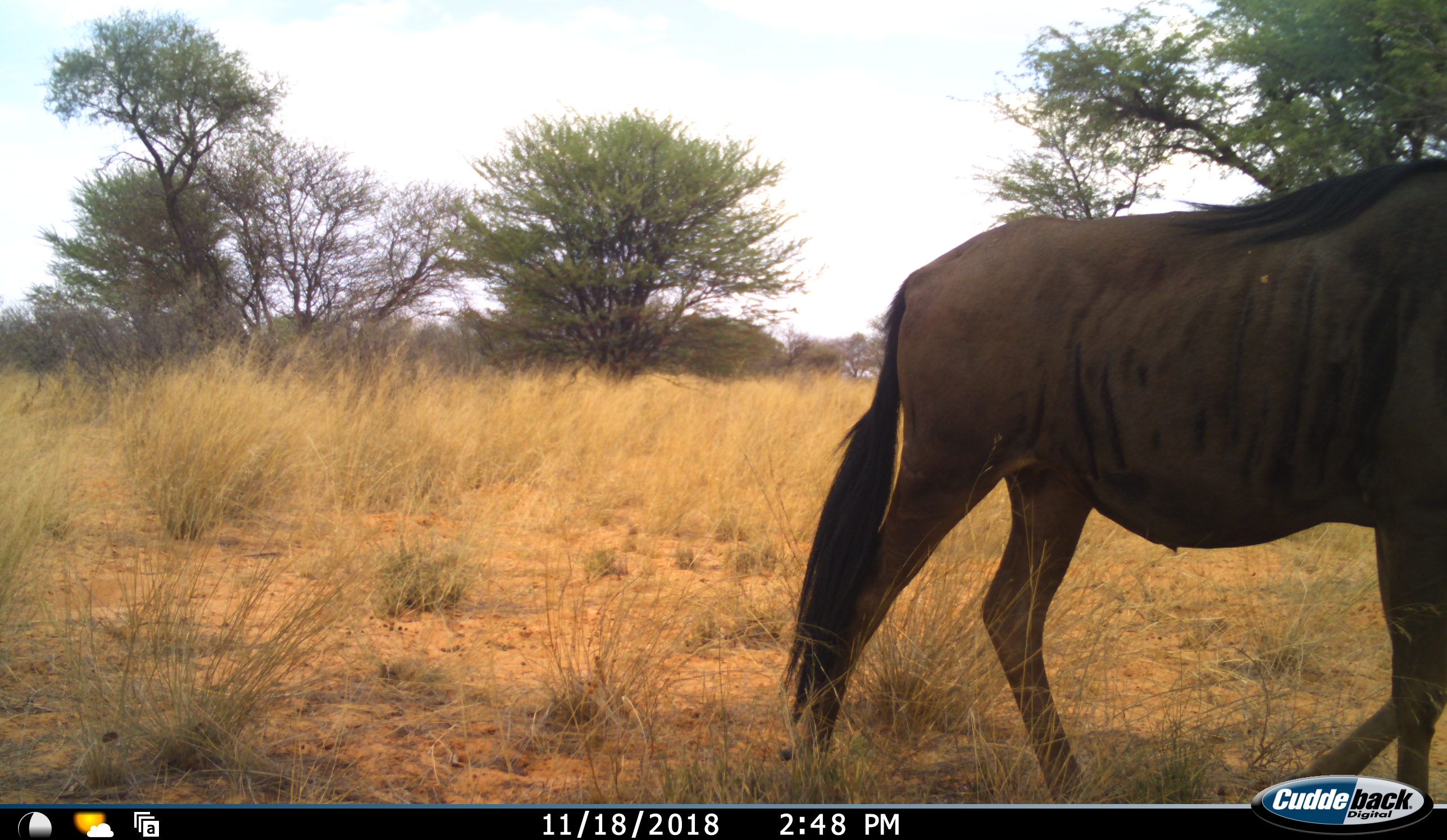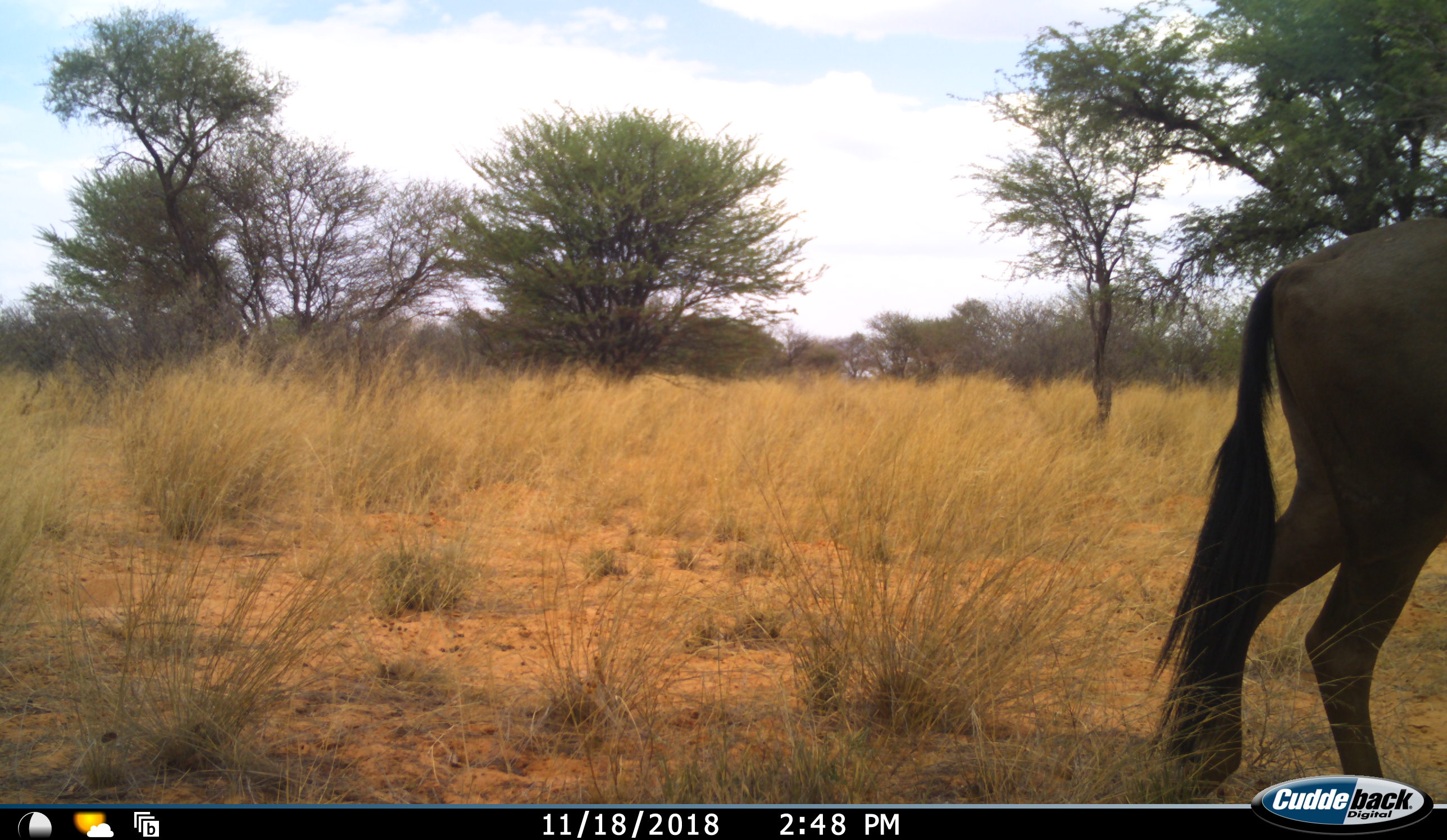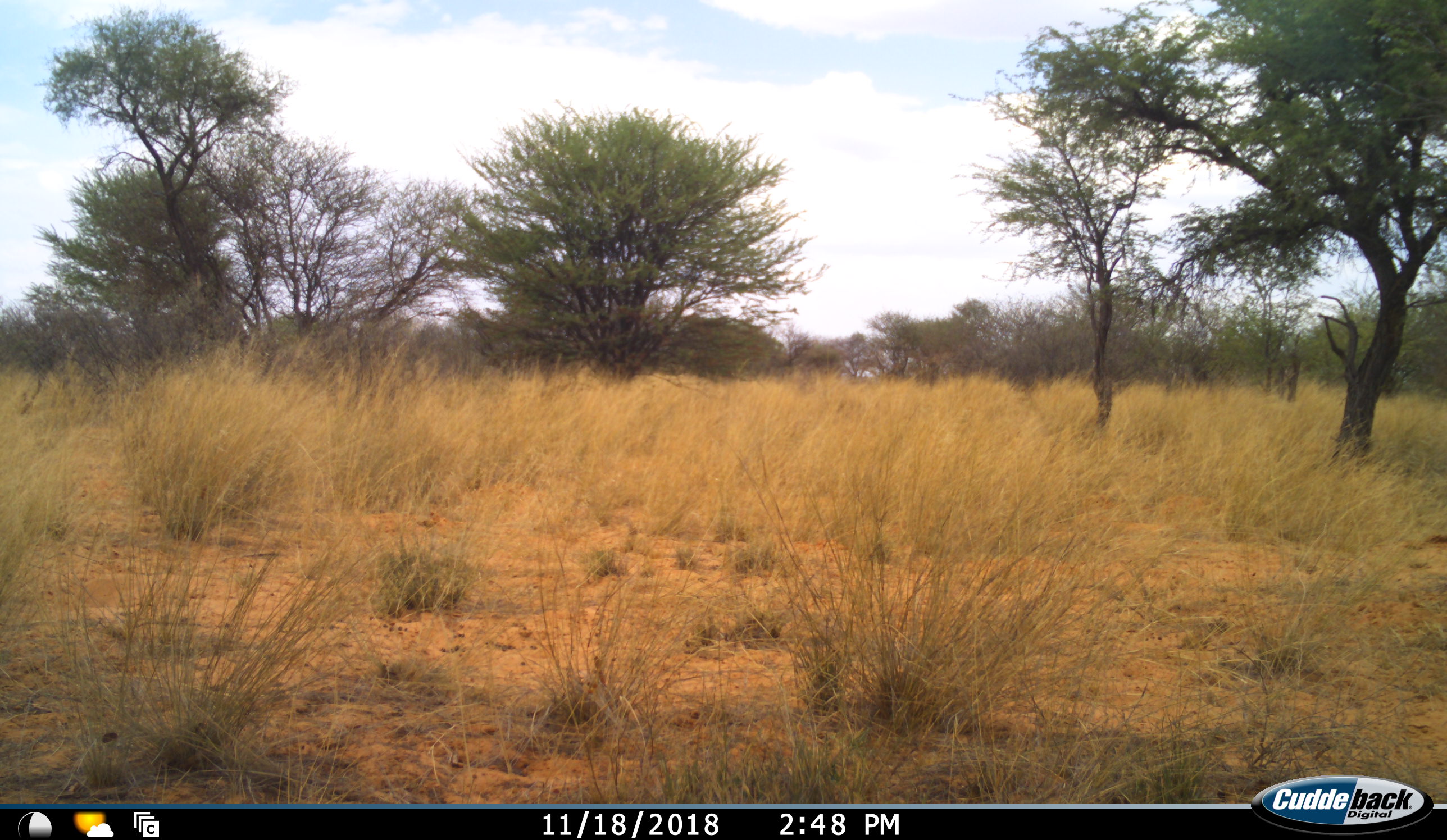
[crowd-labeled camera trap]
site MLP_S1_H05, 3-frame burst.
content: unidentified animal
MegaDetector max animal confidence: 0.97